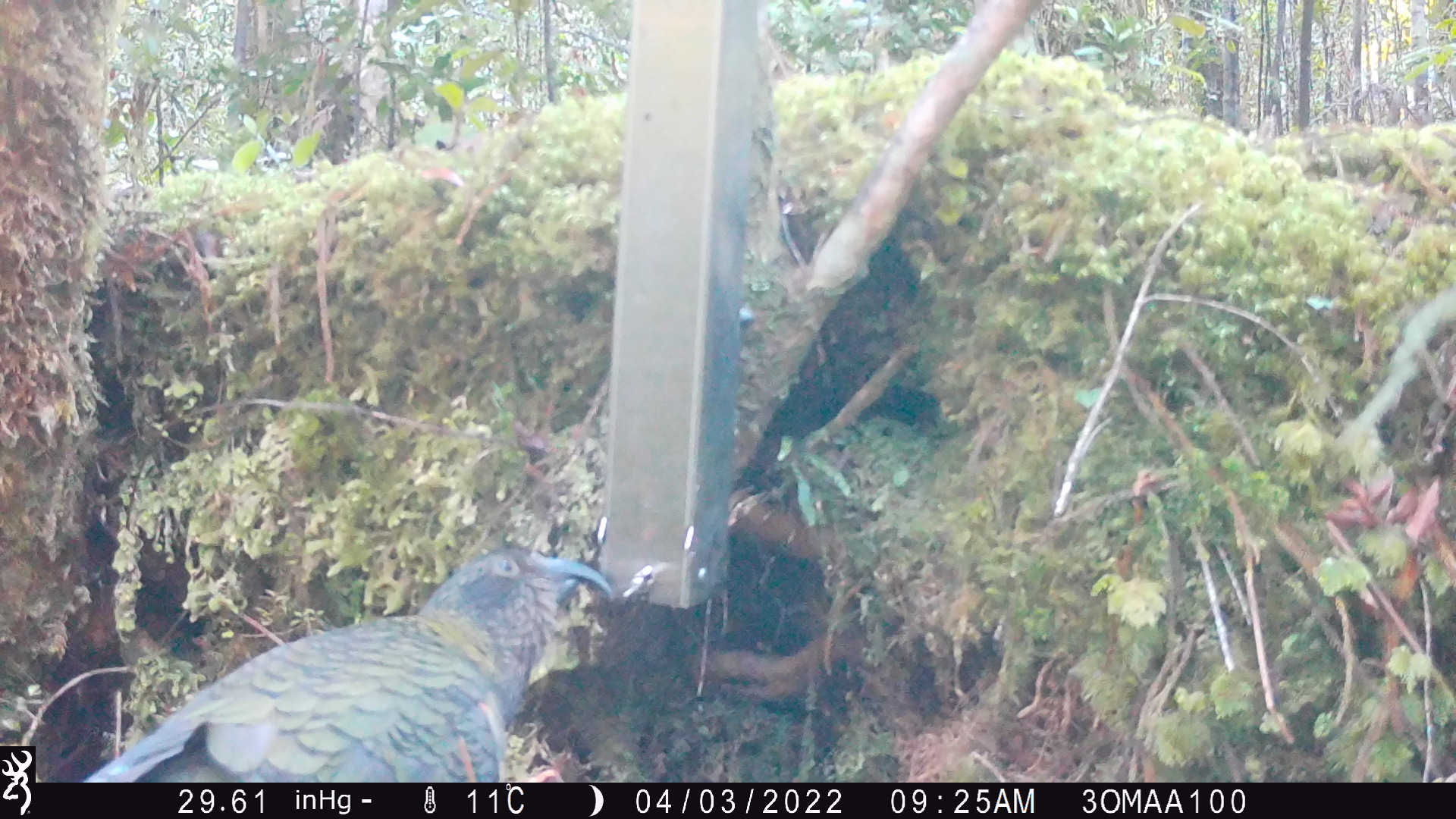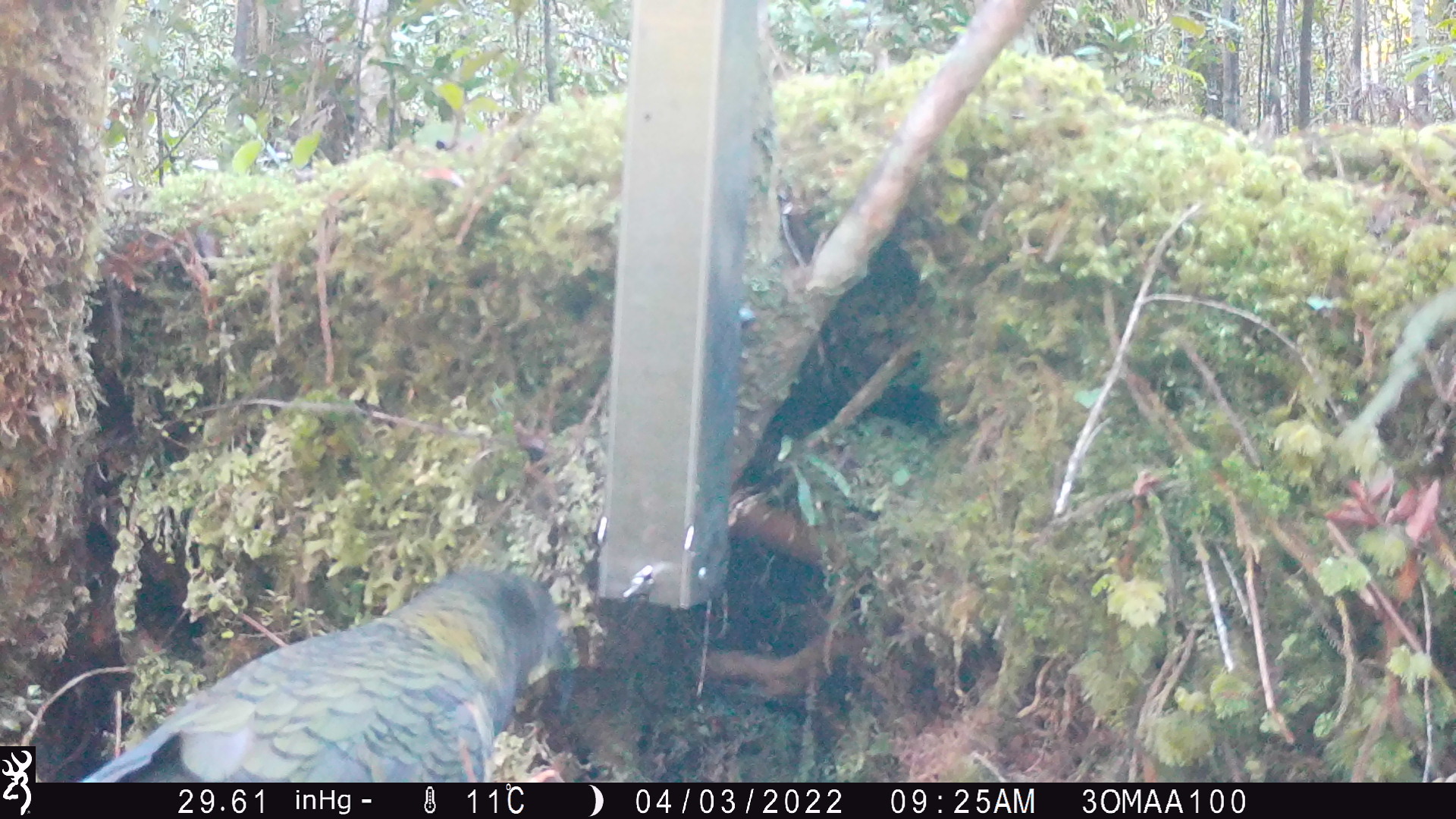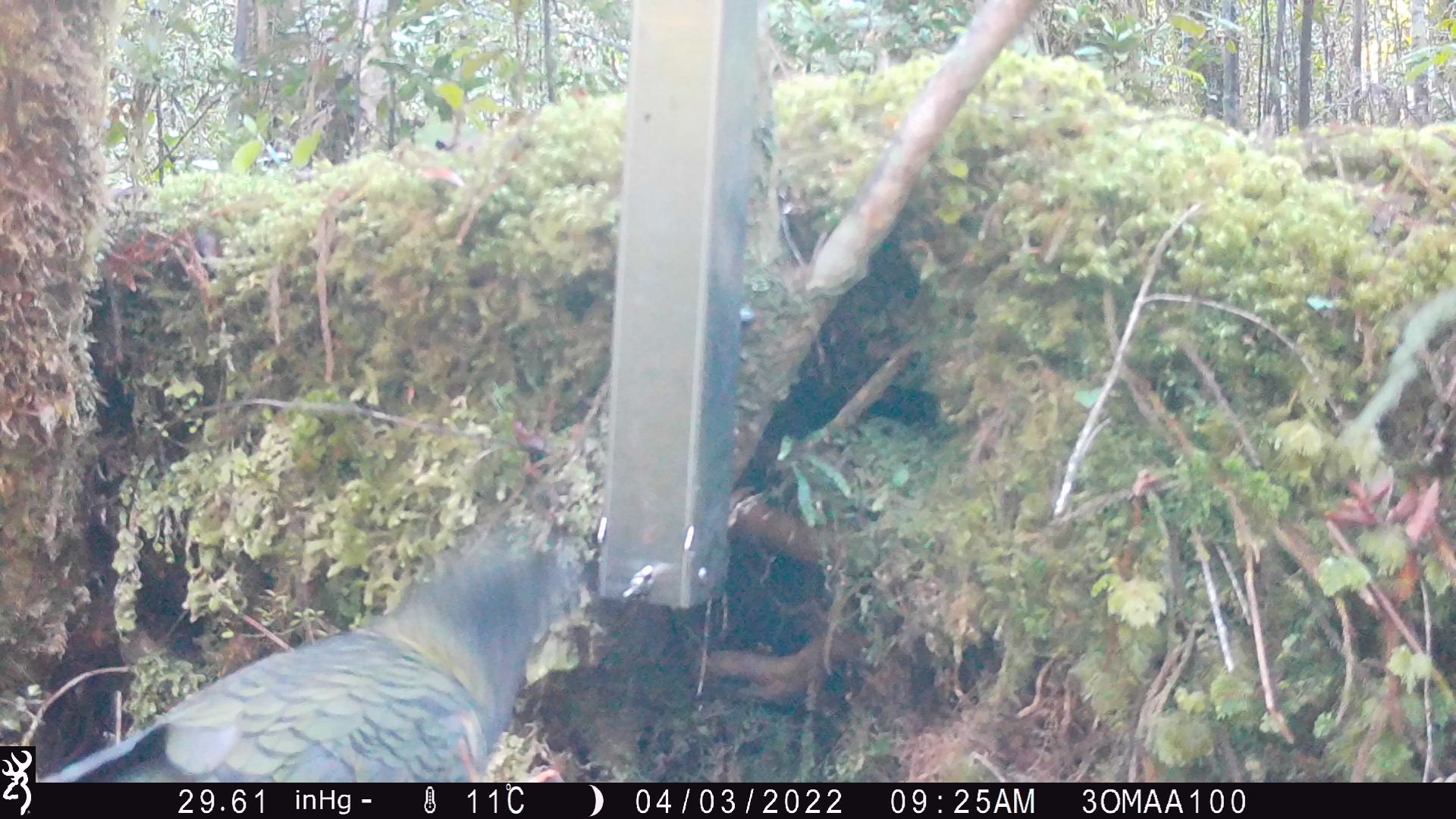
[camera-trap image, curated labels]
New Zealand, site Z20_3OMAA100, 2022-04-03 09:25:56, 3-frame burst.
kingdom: Animalia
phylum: Chordata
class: Aves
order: Psittaciformes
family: Strigopidae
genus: Nestor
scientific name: Nestor notabilis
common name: kea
Kea (Nestor notabilis).